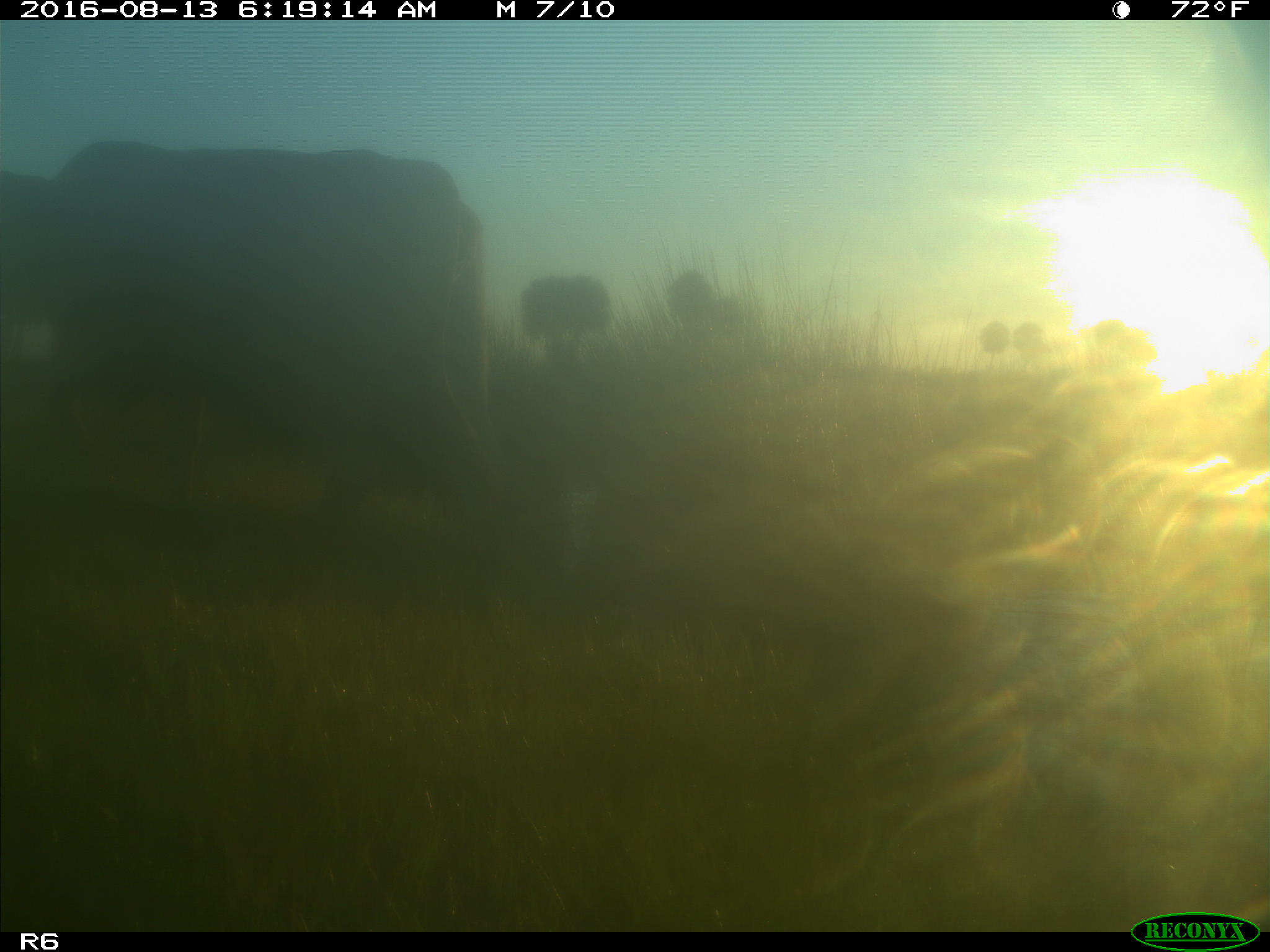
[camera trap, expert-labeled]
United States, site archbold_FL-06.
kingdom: Animalia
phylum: Chordata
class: Mammalia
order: Artiodactyla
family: Bovidae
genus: Bos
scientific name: Bos taurus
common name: domestic cow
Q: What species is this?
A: Bos taurus (domestic cow).